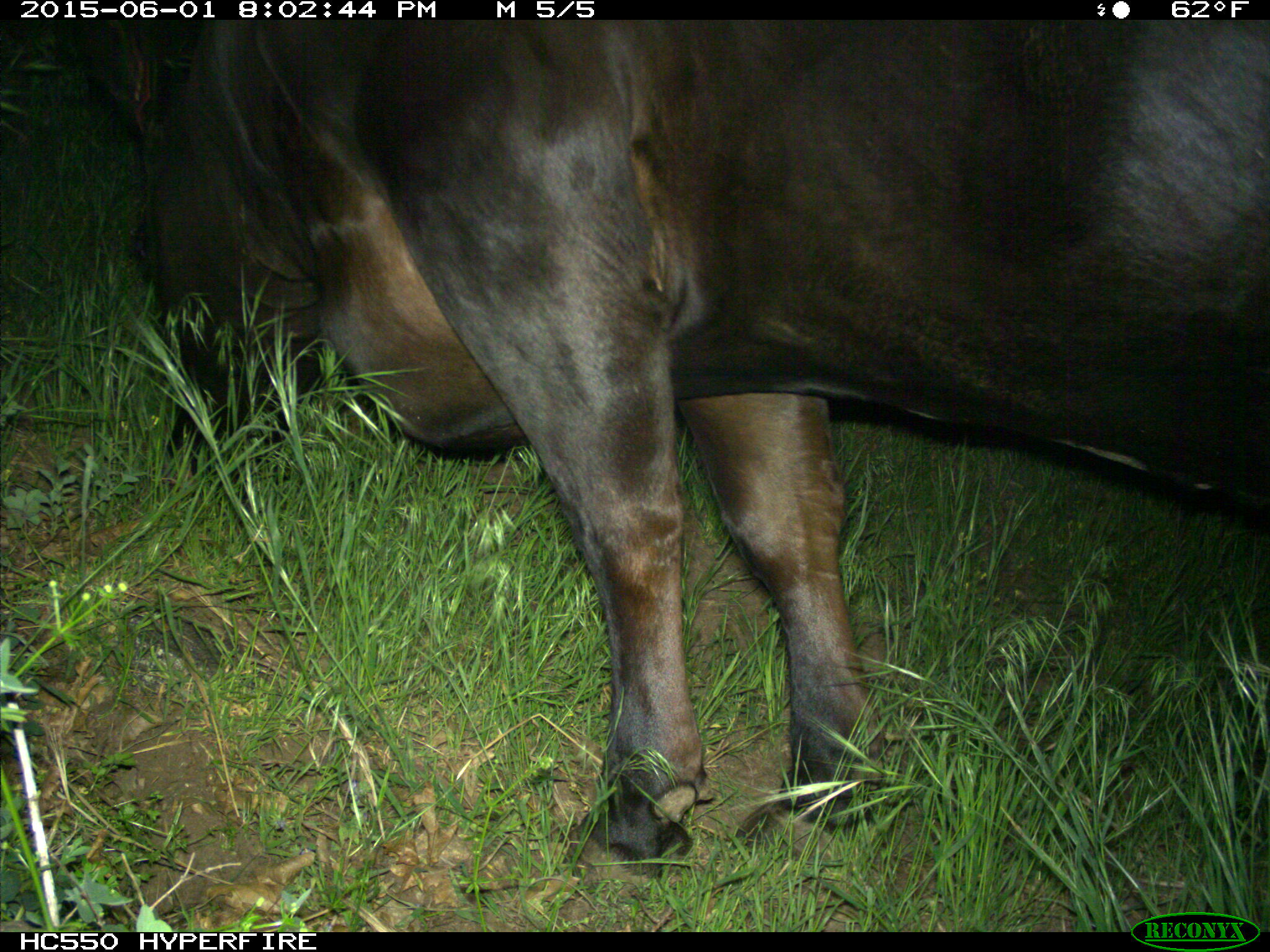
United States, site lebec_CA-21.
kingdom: Animalia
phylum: Chordata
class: Mammalia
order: Artiodactyla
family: Bovidae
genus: Bos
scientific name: Bos taurus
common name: domestic cow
Bos taurus (domestic cow).